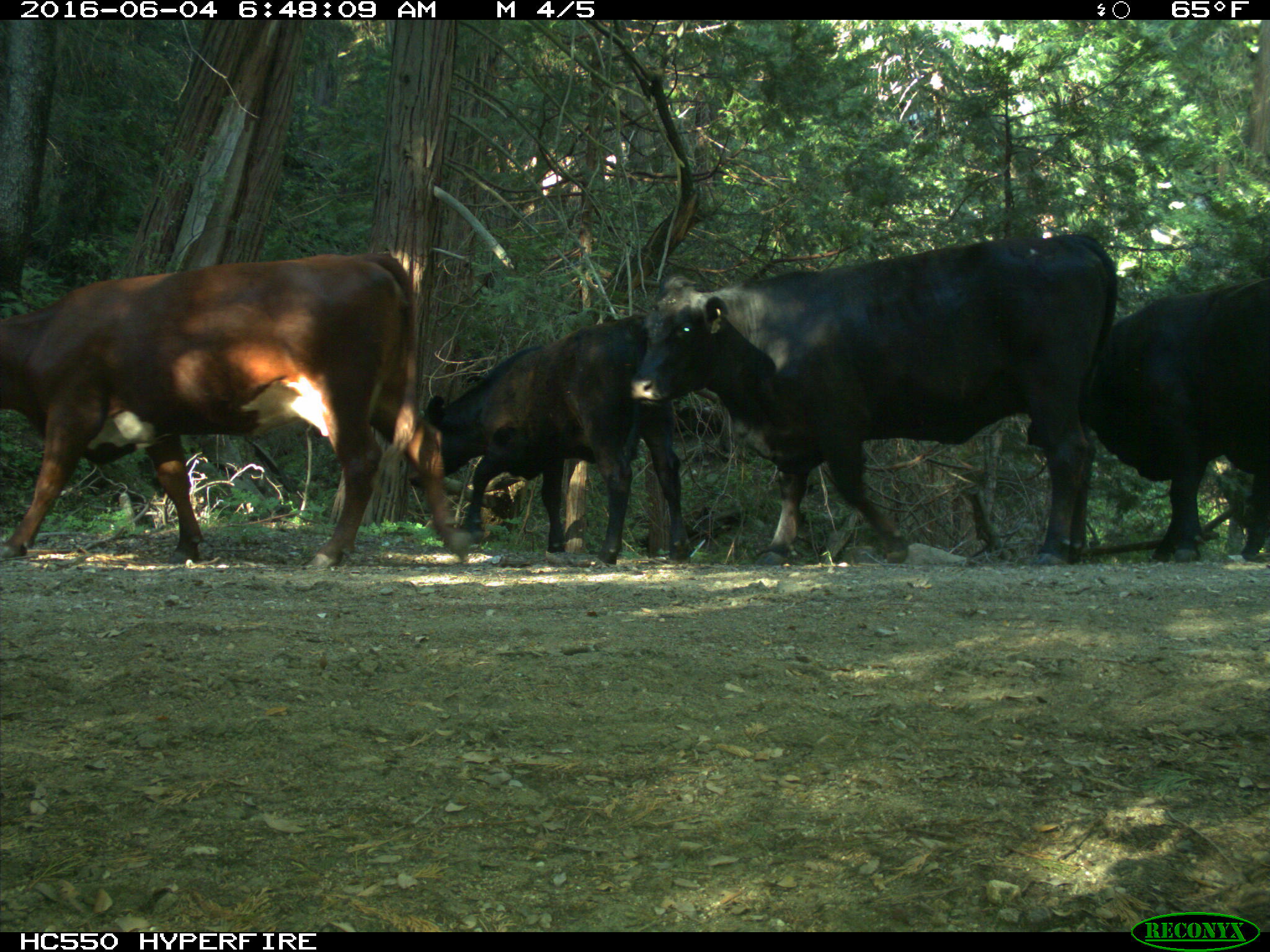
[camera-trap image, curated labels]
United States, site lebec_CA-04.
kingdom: Animalia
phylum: Chordata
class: Mammalia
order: Artiodactyla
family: Bovidae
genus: Bos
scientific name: Bos taurus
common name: domestic cow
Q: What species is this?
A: Bos taurus (domestic cow).